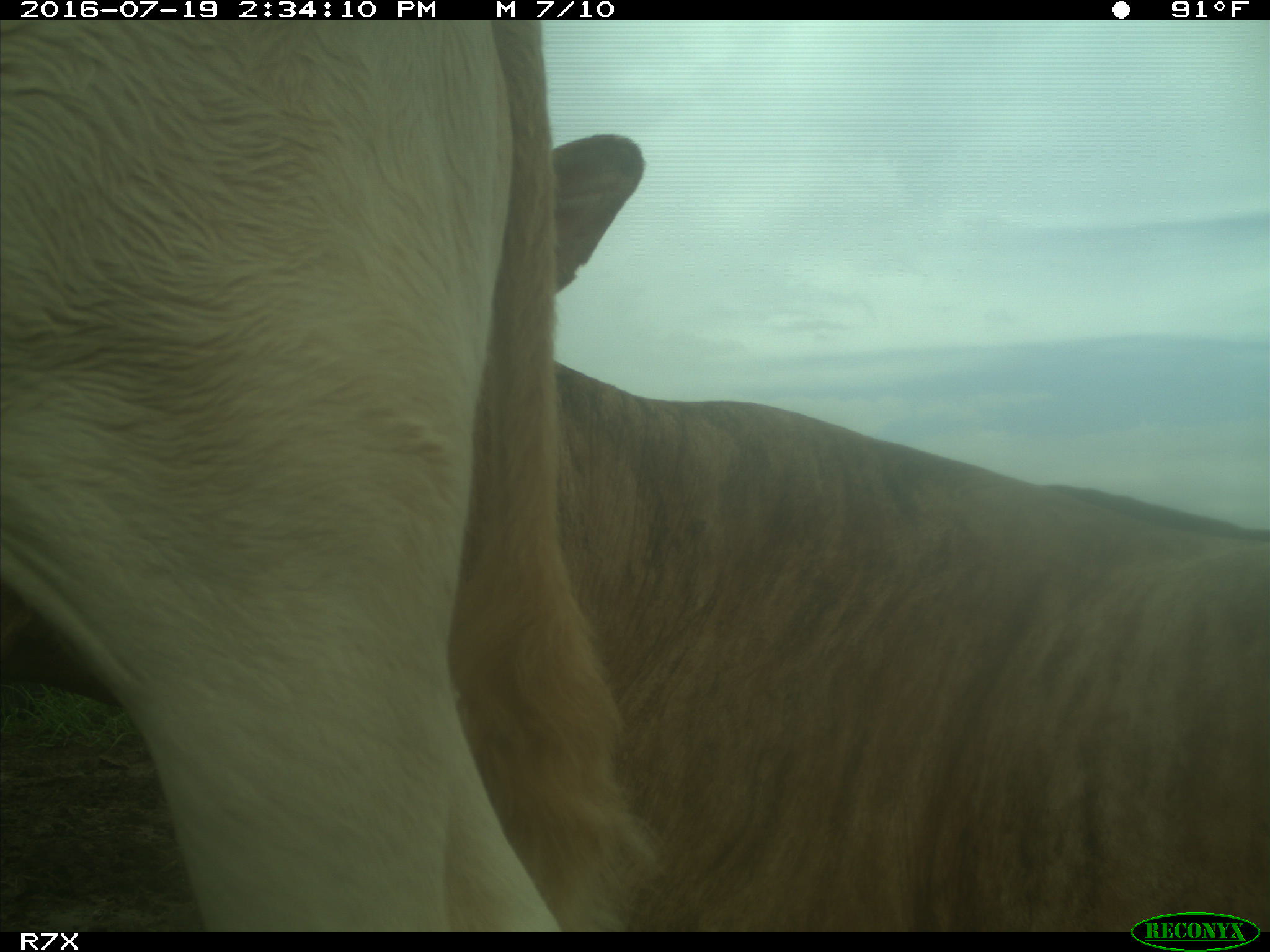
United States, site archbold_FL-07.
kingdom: Animalia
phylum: Chordata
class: Mammalia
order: Artiodactyla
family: Bovidae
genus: Bos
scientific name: Bos taurus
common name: domestic cow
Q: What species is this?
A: Bos taurus (domestic cow).